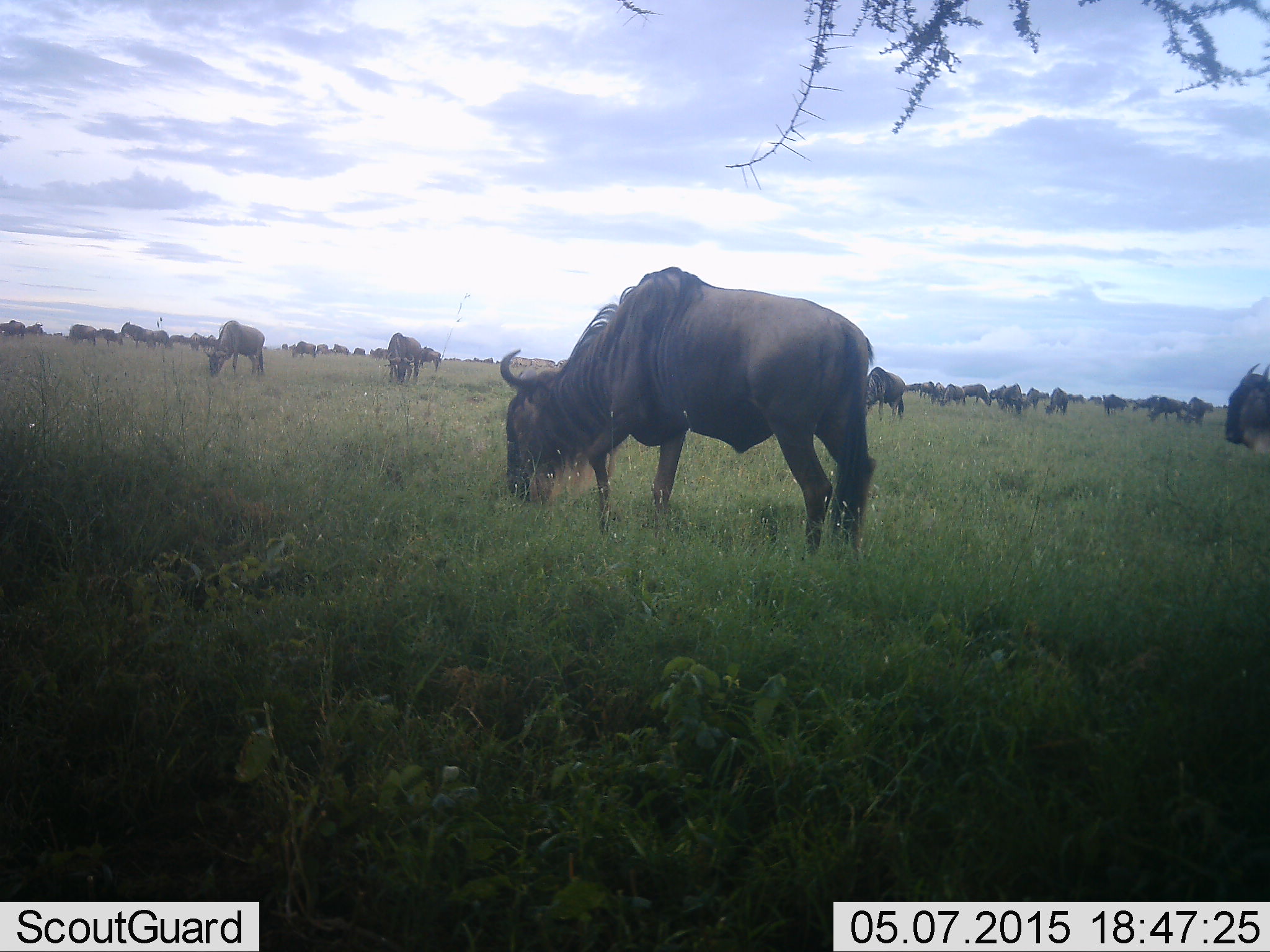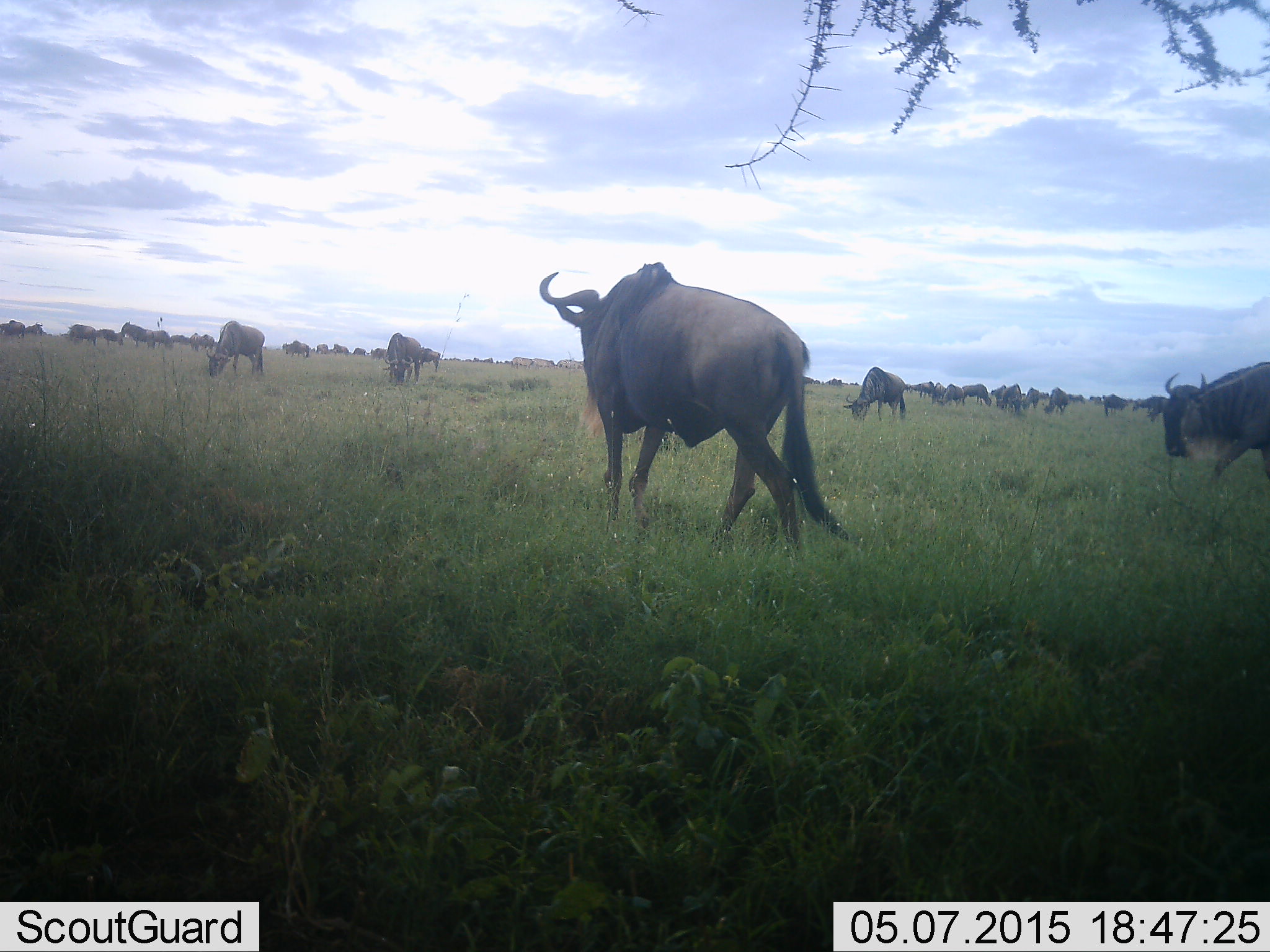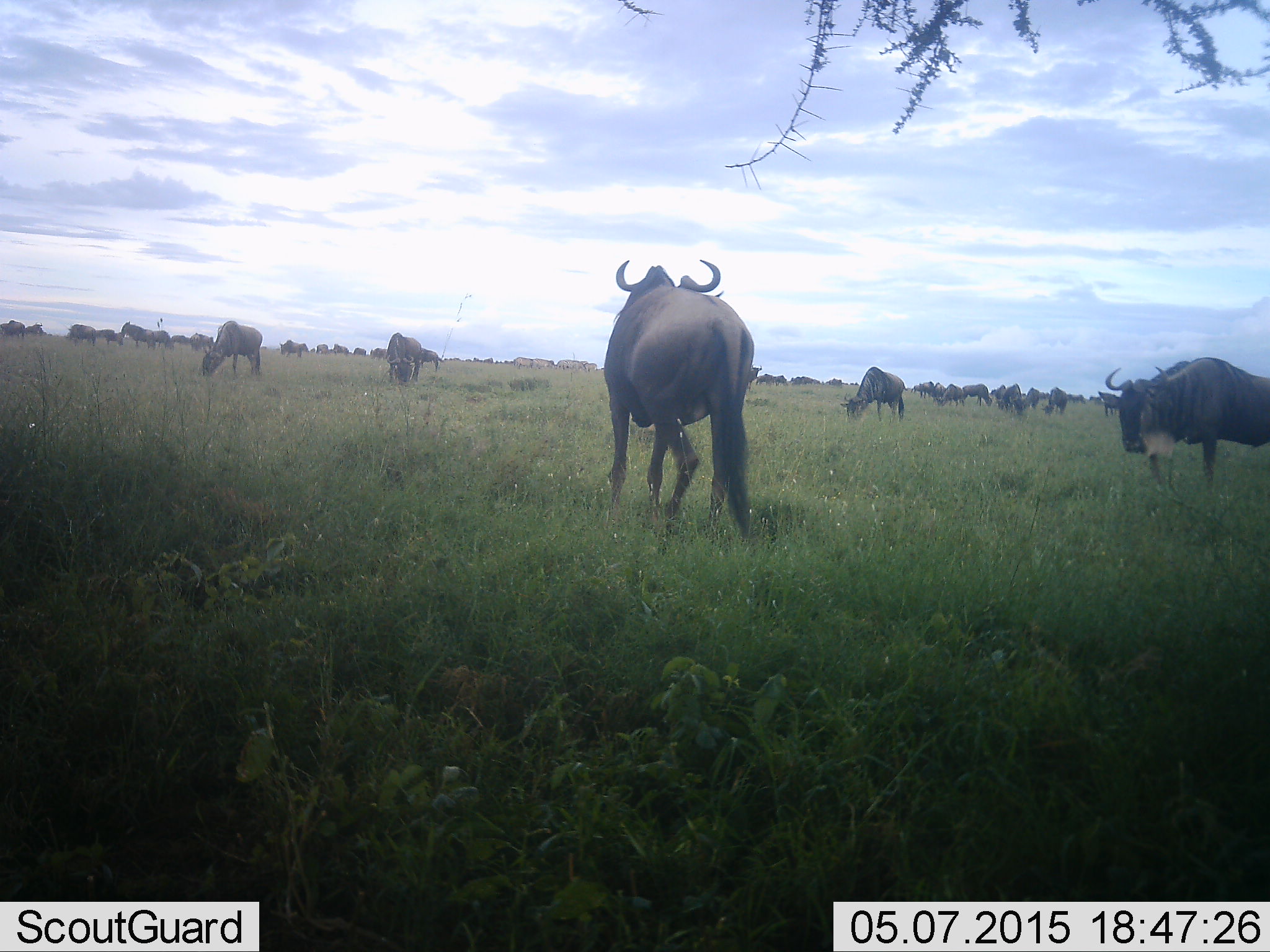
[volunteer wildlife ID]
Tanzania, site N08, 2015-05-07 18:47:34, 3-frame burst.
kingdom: Animalia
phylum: Chordata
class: Mammalia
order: Artiodactyla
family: Bovidae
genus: Connochaetes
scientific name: Connochaetes taurinus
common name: blue wildebeest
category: wildebeest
Wildebeest (blue wildebeest) (Connochaetes taurinus), count 11-50. Behavior (volunteer vote fractions): standing 40%, resting 0%, moving 70%, interacting 0%. Young present (vote fraction): 0%. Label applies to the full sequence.